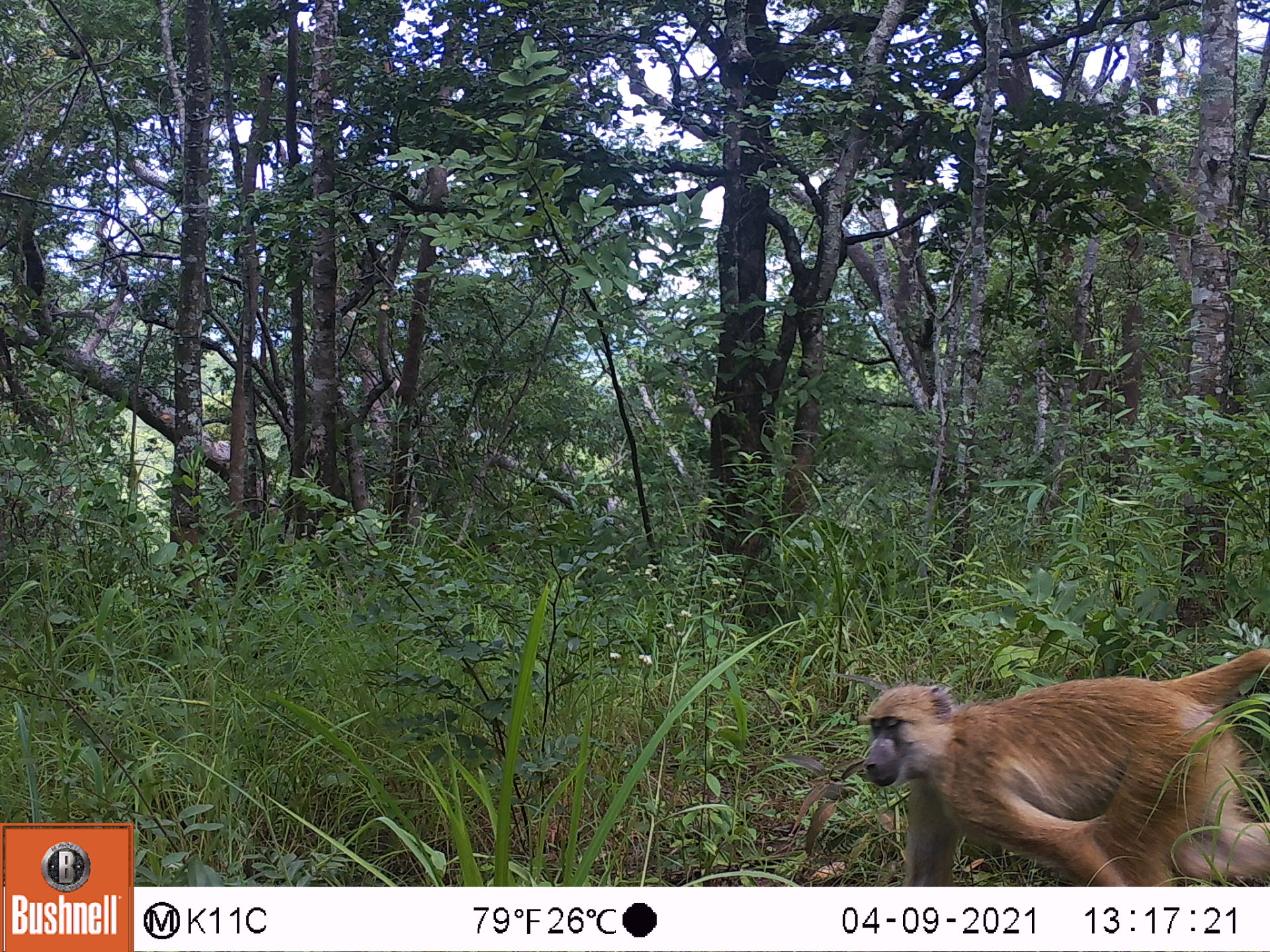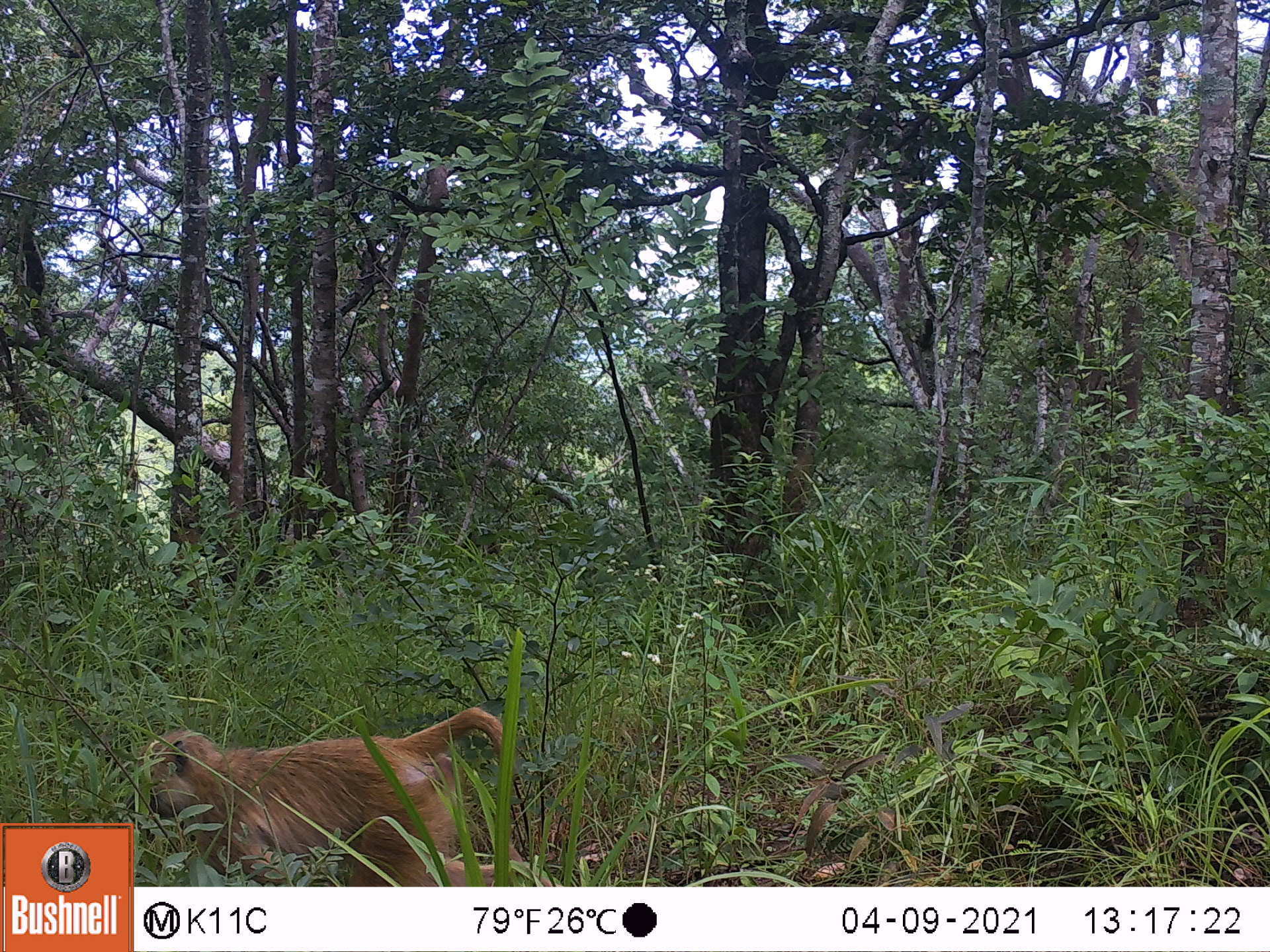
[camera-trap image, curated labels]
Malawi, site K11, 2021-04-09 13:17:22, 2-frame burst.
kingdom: Animalia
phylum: Chordata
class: Mammalia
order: Primates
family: Cercopithecidae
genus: Papio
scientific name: Papio cynocephalus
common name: yellow baboon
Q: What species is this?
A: Yellow baboon (Papio cynocephalus).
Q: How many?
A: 1.